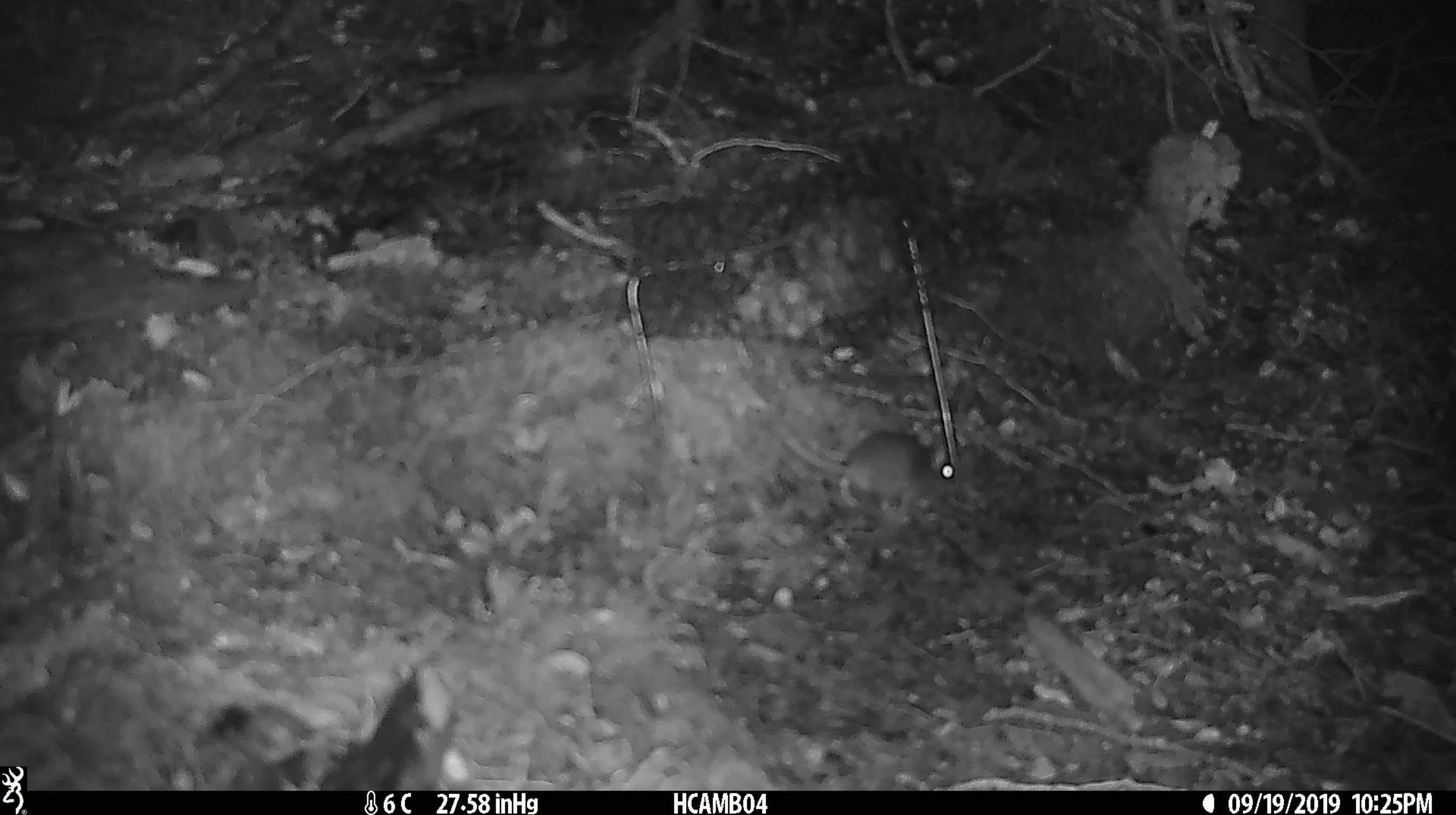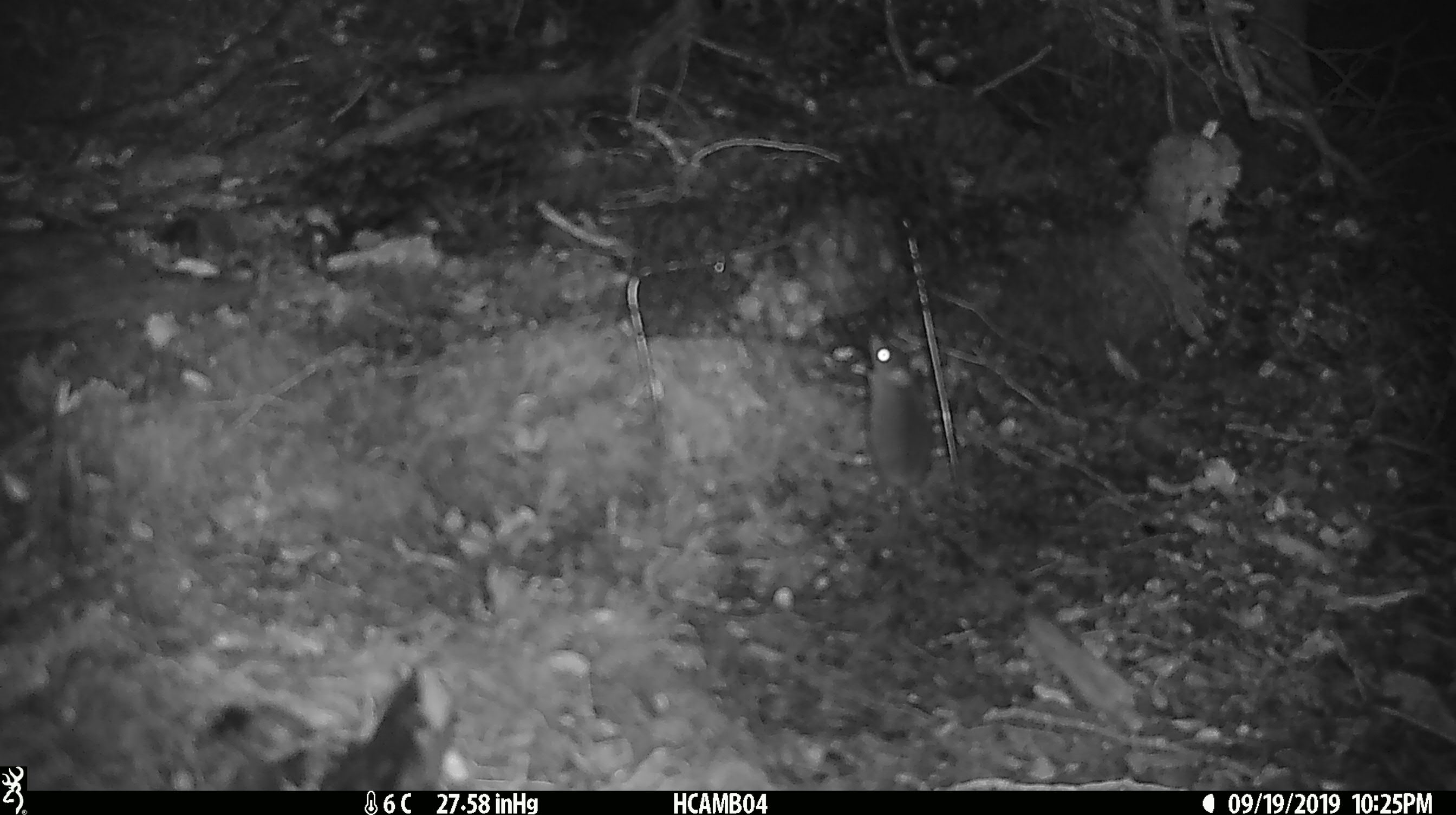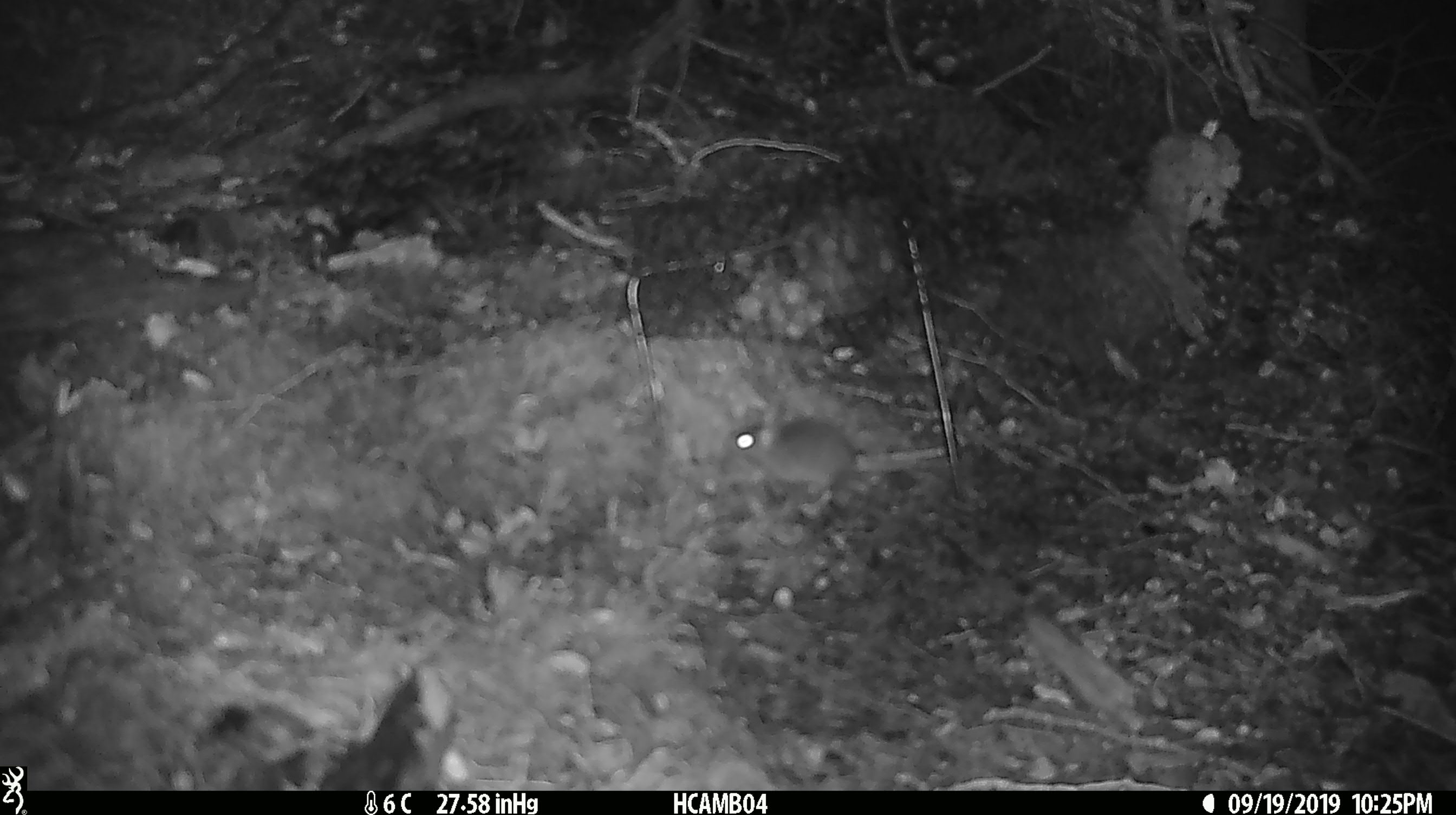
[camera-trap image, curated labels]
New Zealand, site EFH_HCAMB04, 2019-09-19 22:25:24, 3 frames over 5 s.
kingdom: Animalia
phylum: Chordata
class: Mammalia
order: Rodentia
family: Muridae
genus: Mus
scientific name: Mus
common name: mouse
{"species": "mouse (Mus)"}